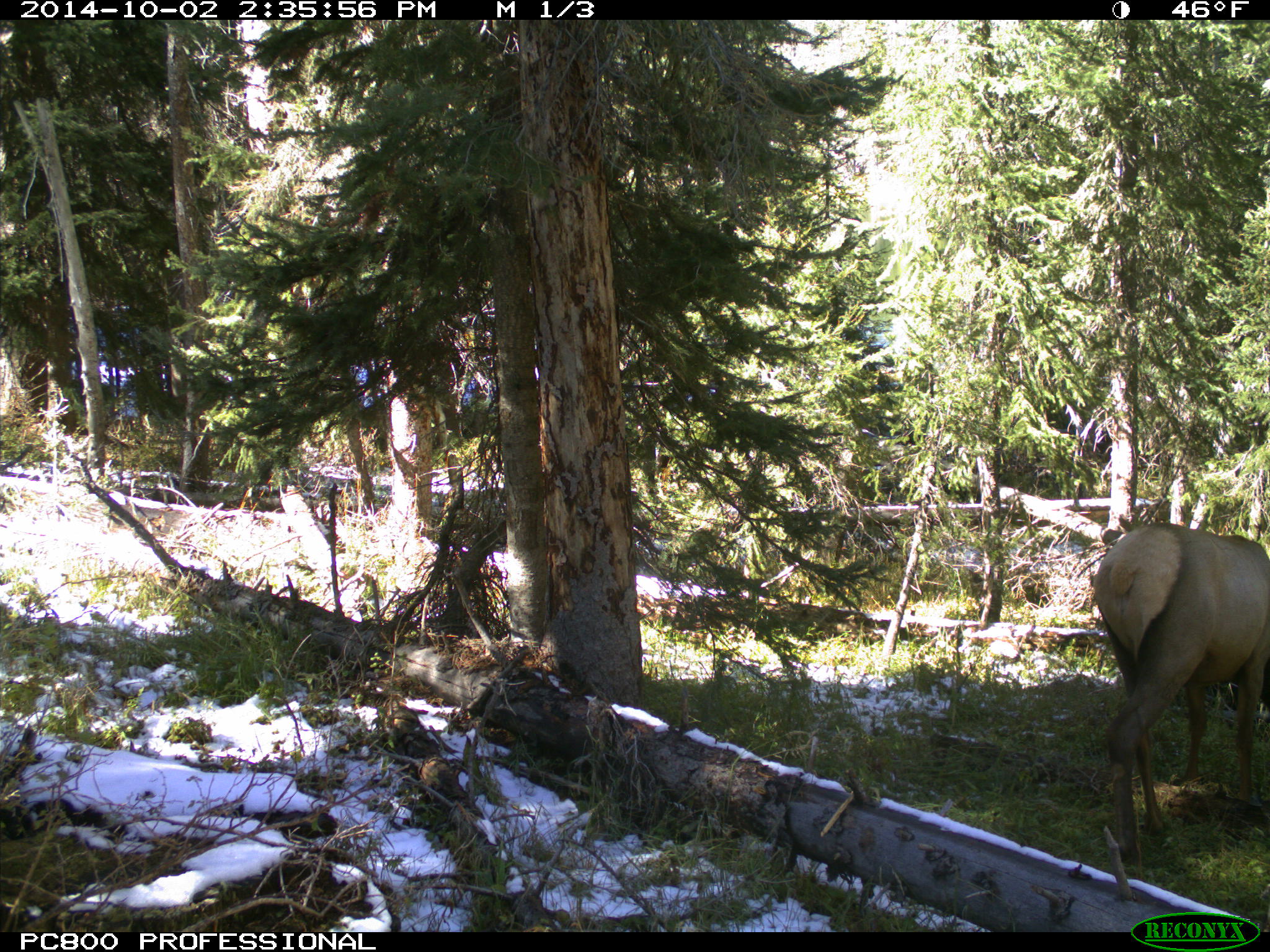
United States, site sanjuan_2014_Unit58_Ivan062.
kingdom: Animalia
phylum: Chordata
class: Mammalia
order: Artiodactyla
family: Cervidae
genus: Cervus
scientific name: Cervus elaphus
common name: red deer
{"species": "Cervus elaphus (red deer)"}